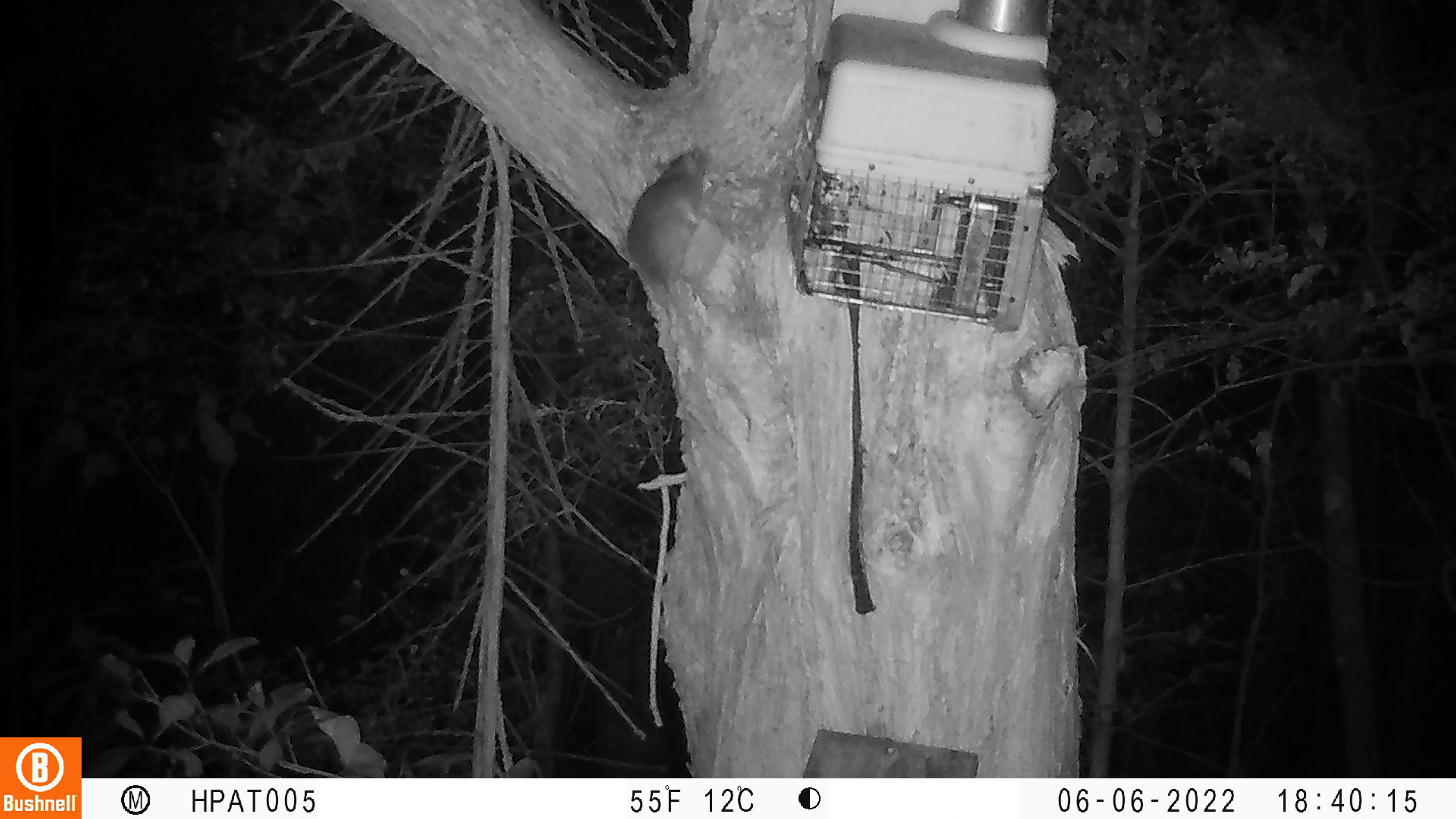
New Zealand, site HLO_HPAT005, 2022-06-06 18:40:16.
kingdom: Animalia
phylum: Chordata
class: Mammalia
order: Rodentia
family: Muridae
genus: Rattus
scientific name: Rattus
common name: rat